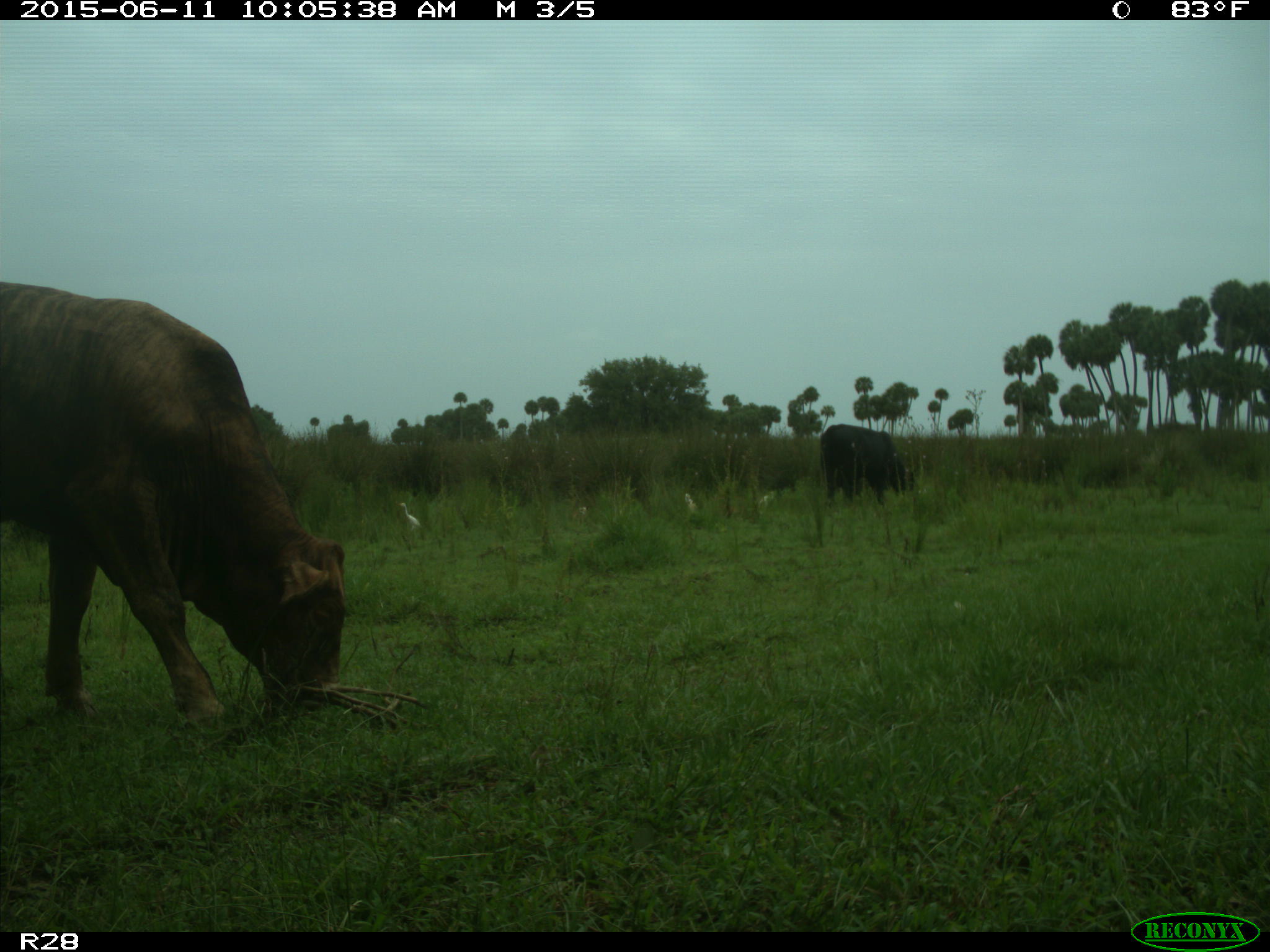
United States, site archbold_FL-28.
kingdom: Animalia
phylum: Chordata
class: Mammalia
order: Artiodactyla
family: Bovidae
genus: Bos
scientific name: Bos taurus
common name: domestic cow